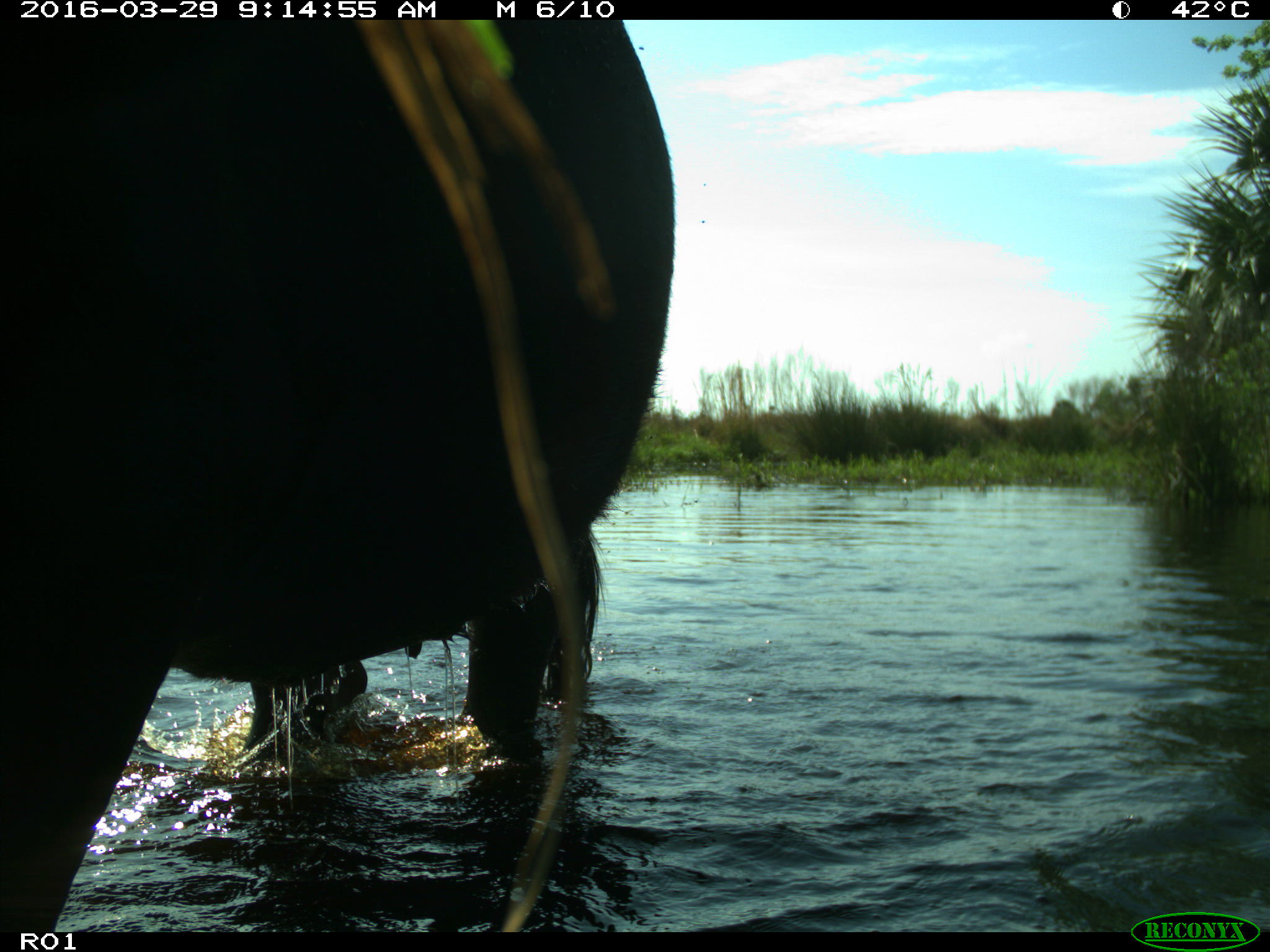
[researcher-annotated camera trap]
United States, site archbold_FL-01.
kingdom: Animalia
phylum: Chordata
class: Mammalia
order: Artiodactyla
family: Bovidae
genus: Bos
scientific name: Bos taurus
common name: domestic cow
Bos taurus (domestic cow).